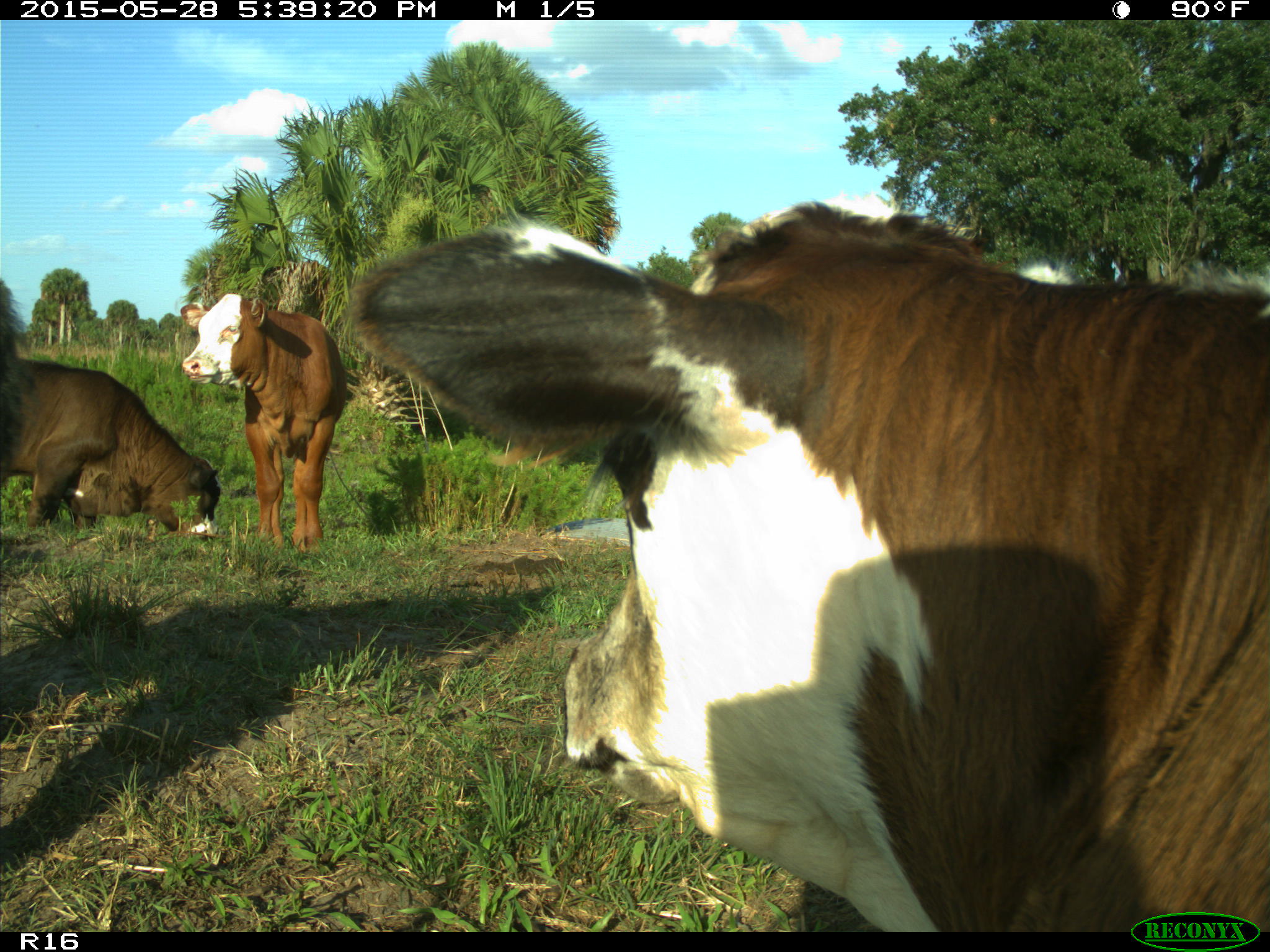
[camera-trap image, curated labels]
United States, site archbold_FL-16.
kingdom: Animalia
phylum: Chordata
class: Mammalia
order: Artiodactyla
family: Bovidae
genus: Bos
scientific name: Bos taurus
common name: domestic cow